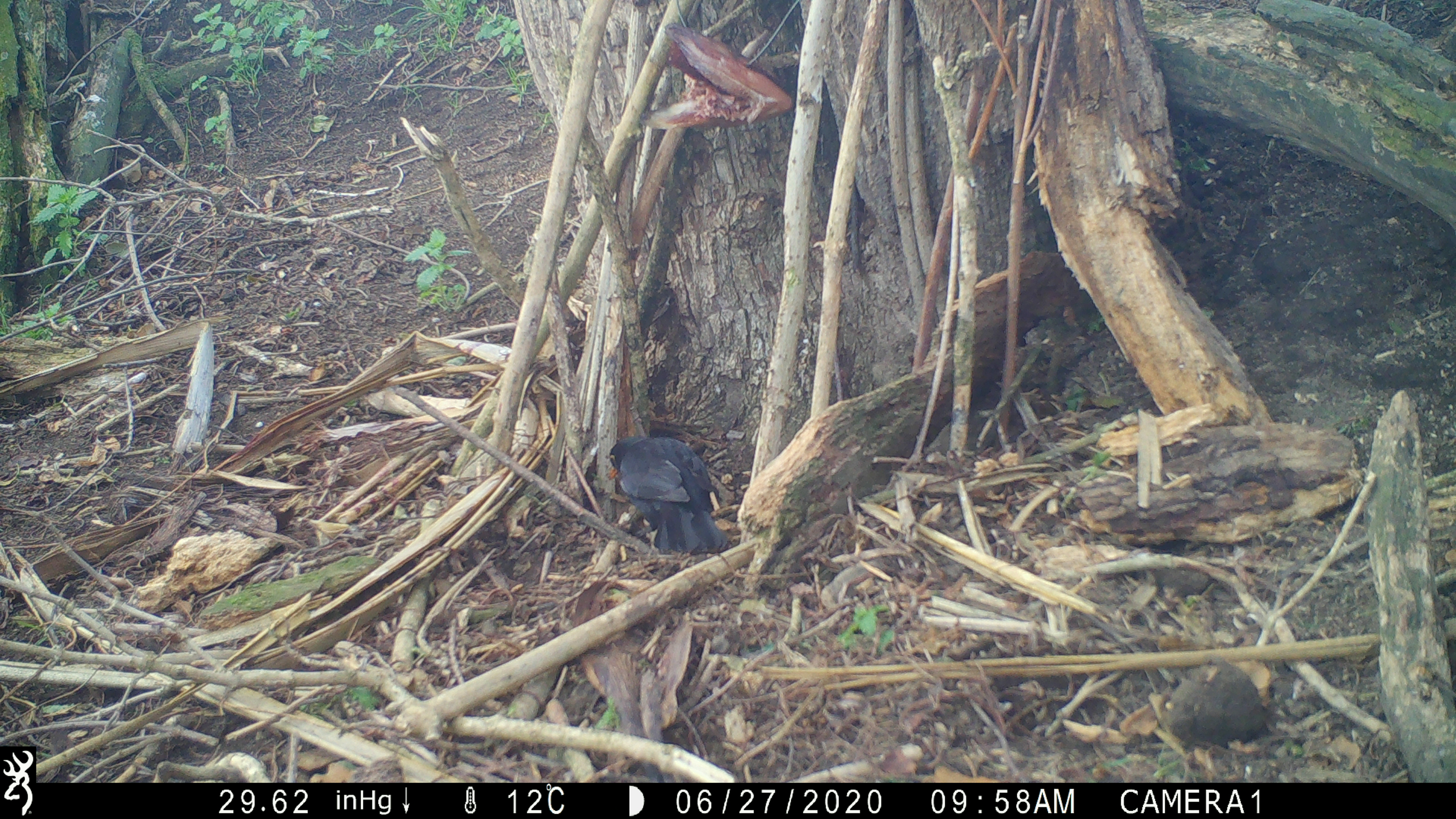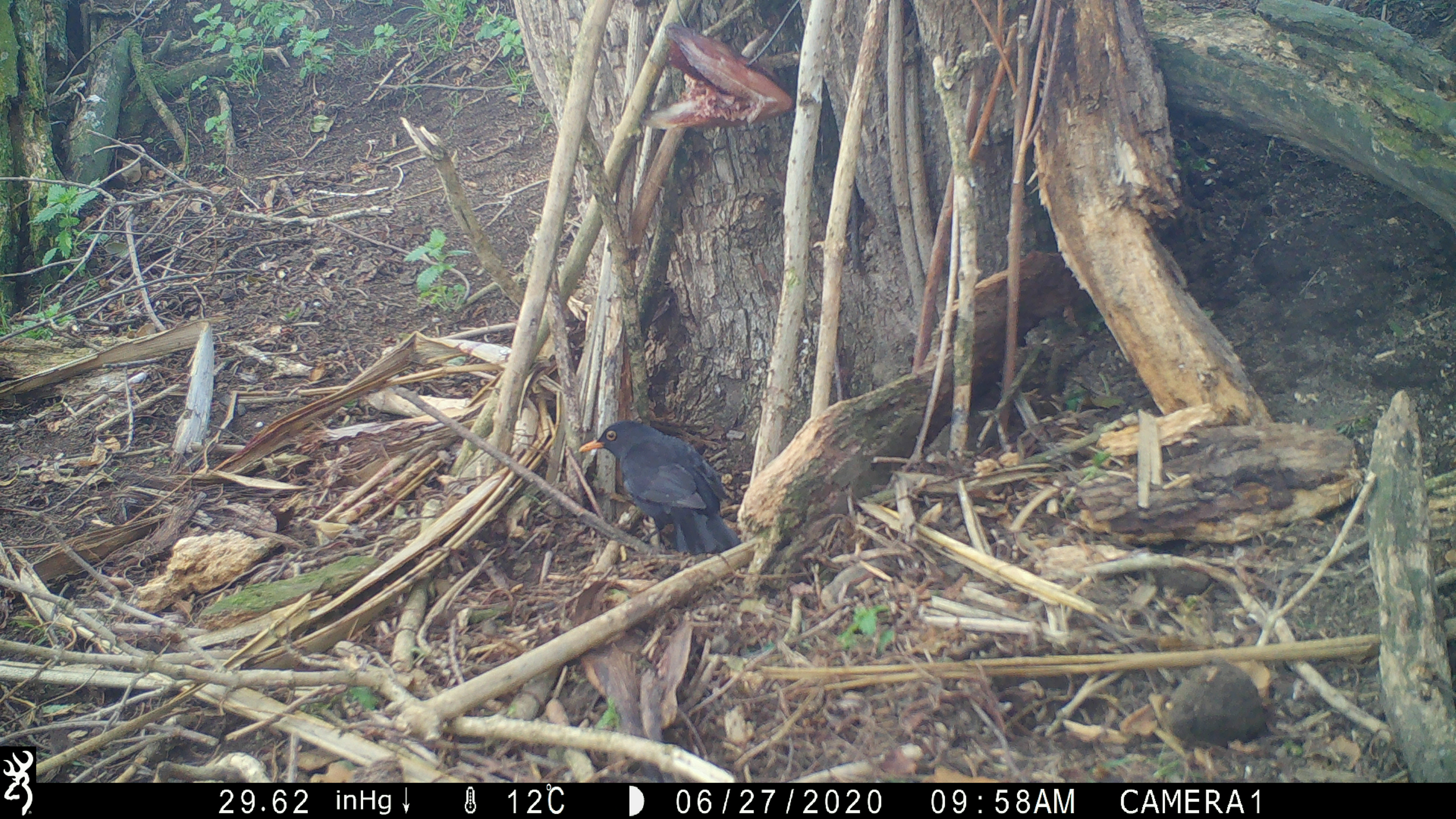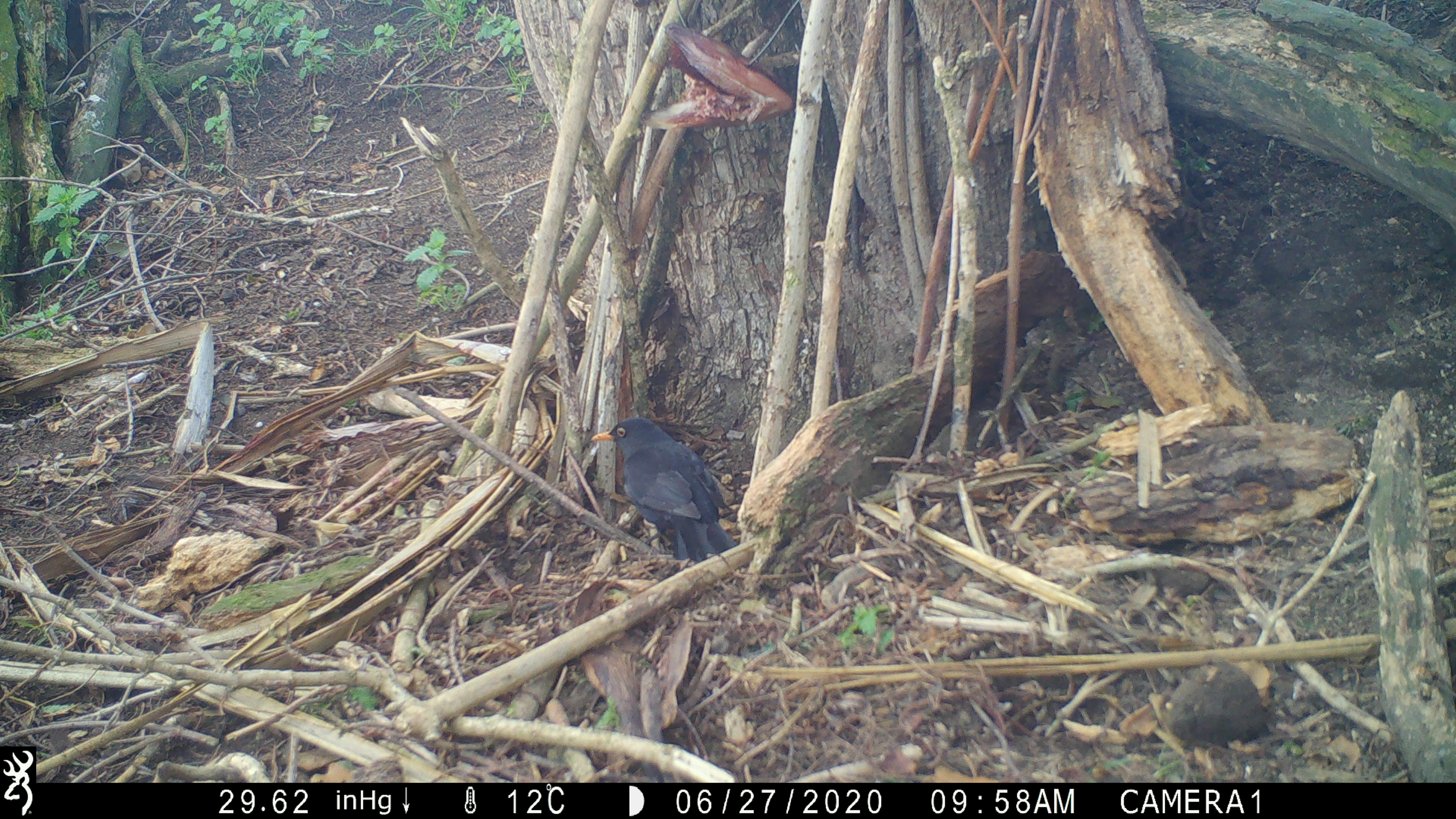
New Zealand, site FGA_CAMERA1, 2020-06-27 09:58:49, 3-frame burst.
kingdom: Animalia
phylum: Chordata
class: Aves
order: Passeriformes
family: Turdidae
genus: Turdus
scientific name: Turdus merula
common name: eurasian blackbird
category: blackbird